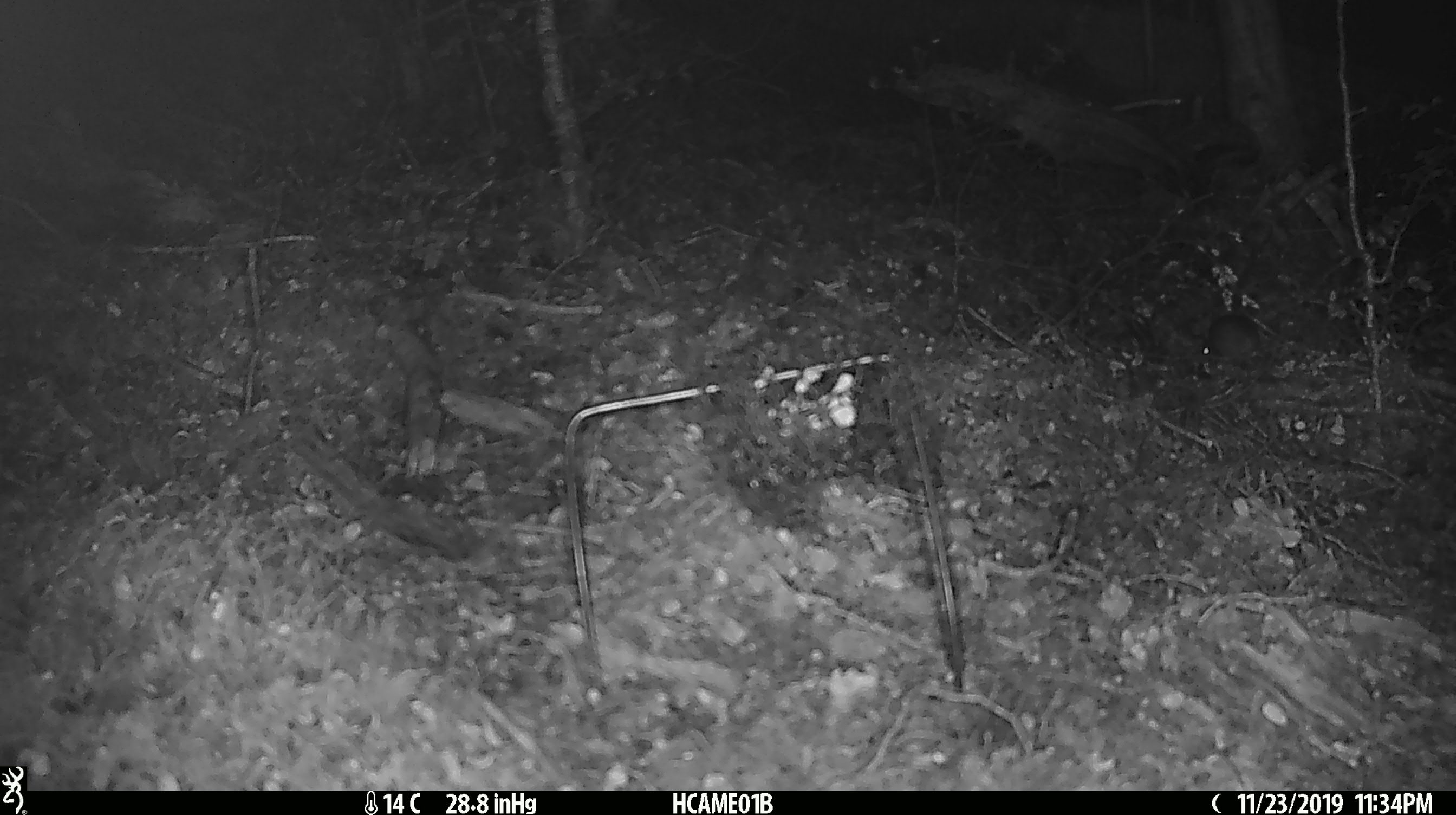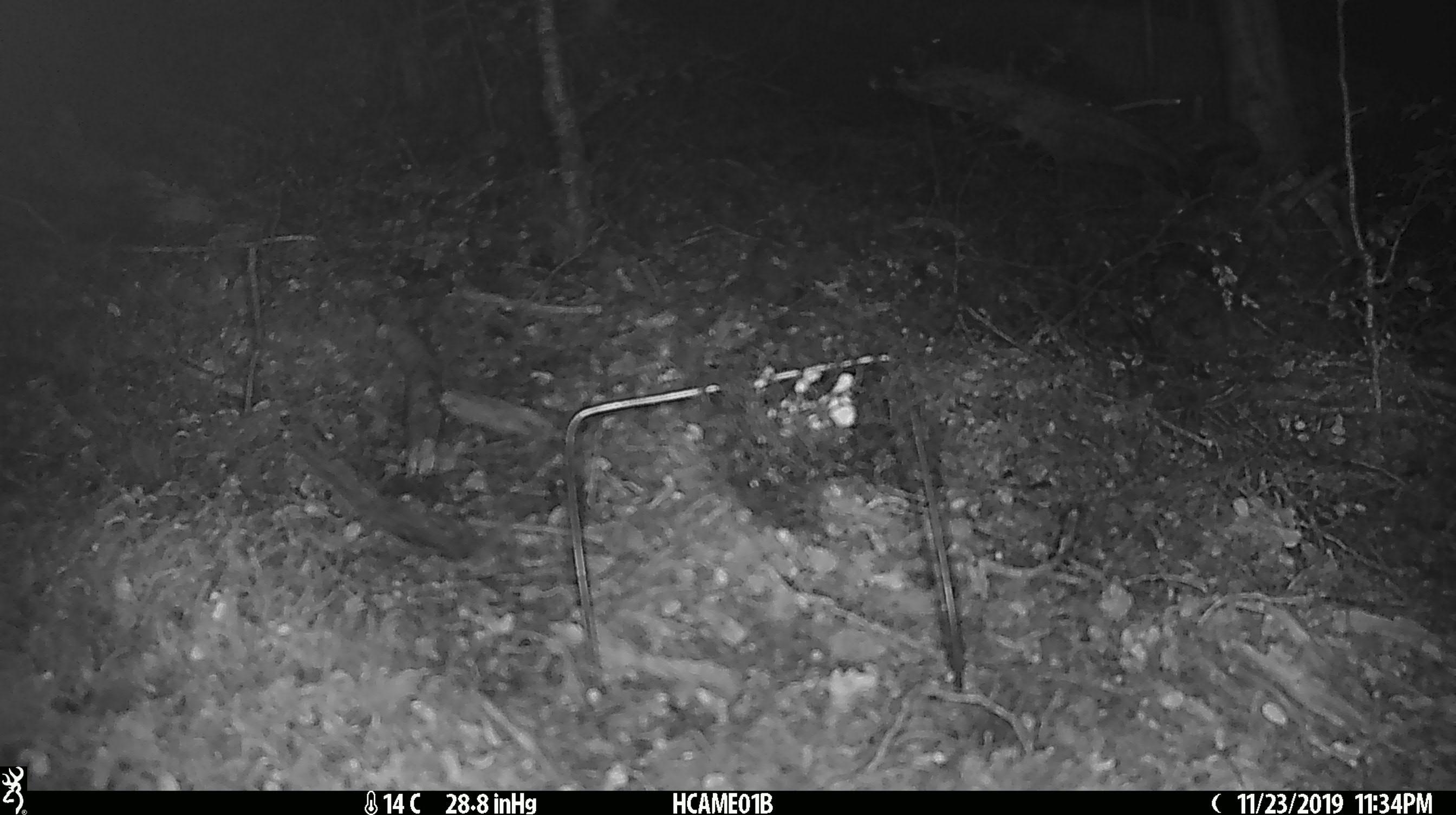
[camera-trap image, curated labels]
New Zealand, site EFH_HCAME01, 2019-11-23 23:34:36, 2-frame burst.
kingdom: Animalia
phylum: Chordata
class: Mammalia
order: Rodentia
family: Muridae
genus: Mus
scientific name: Mus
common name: mouse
Mouse (Mus).